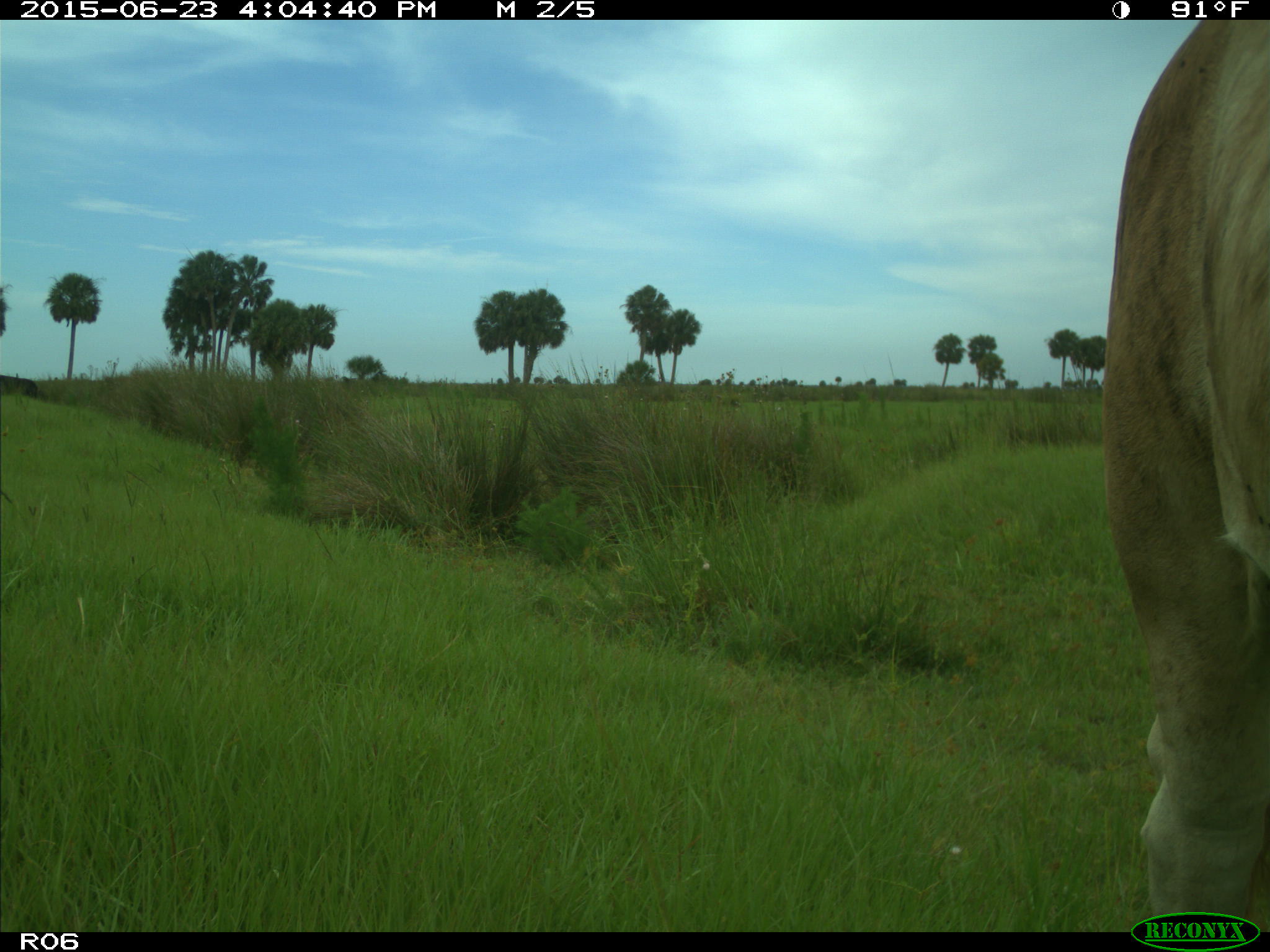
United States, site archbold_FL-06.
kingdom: Animalia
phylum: Chordata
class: Mammalia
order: Artiodactyla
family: Bovidae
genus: Bos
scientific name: Bos taurus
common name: domestic cow